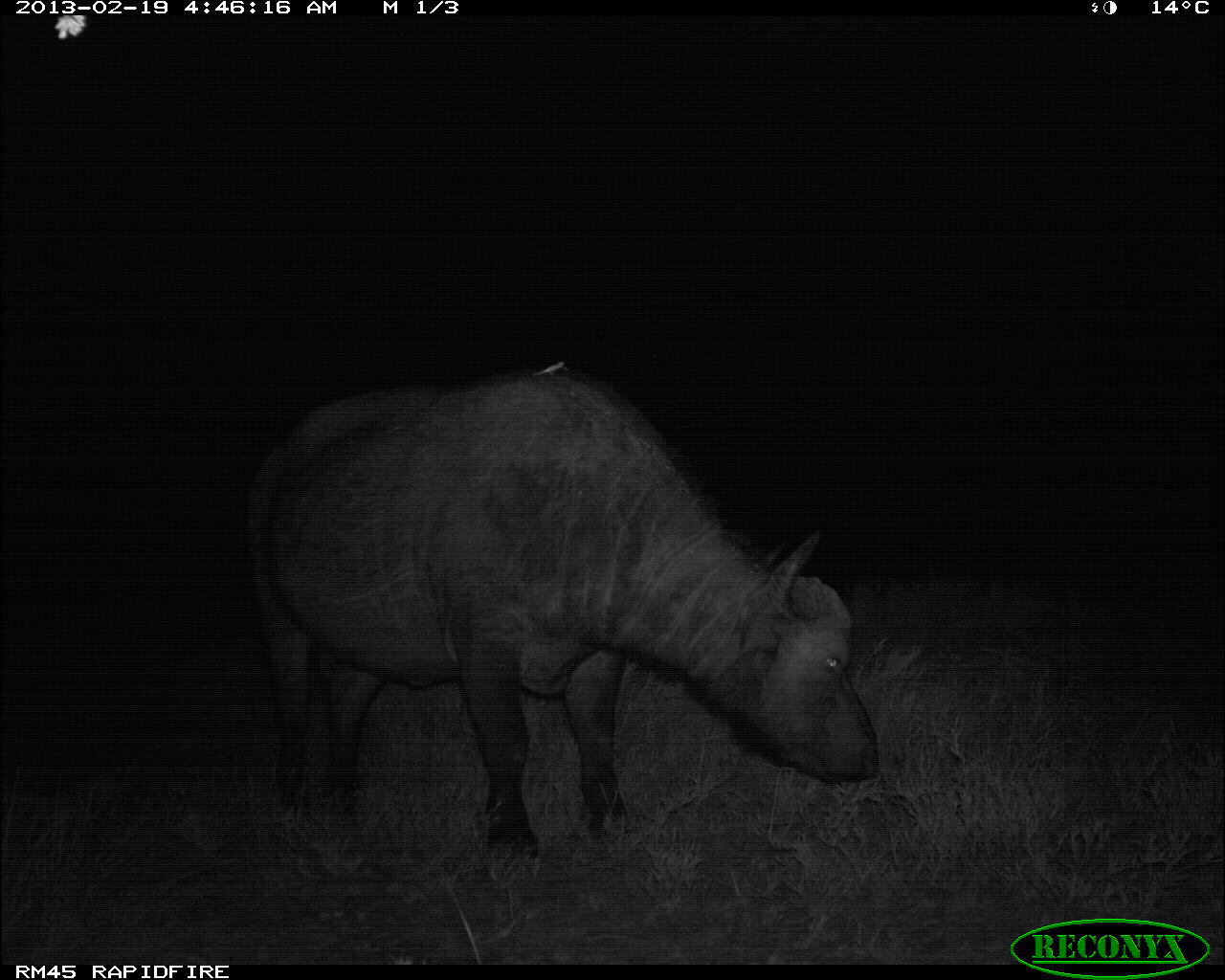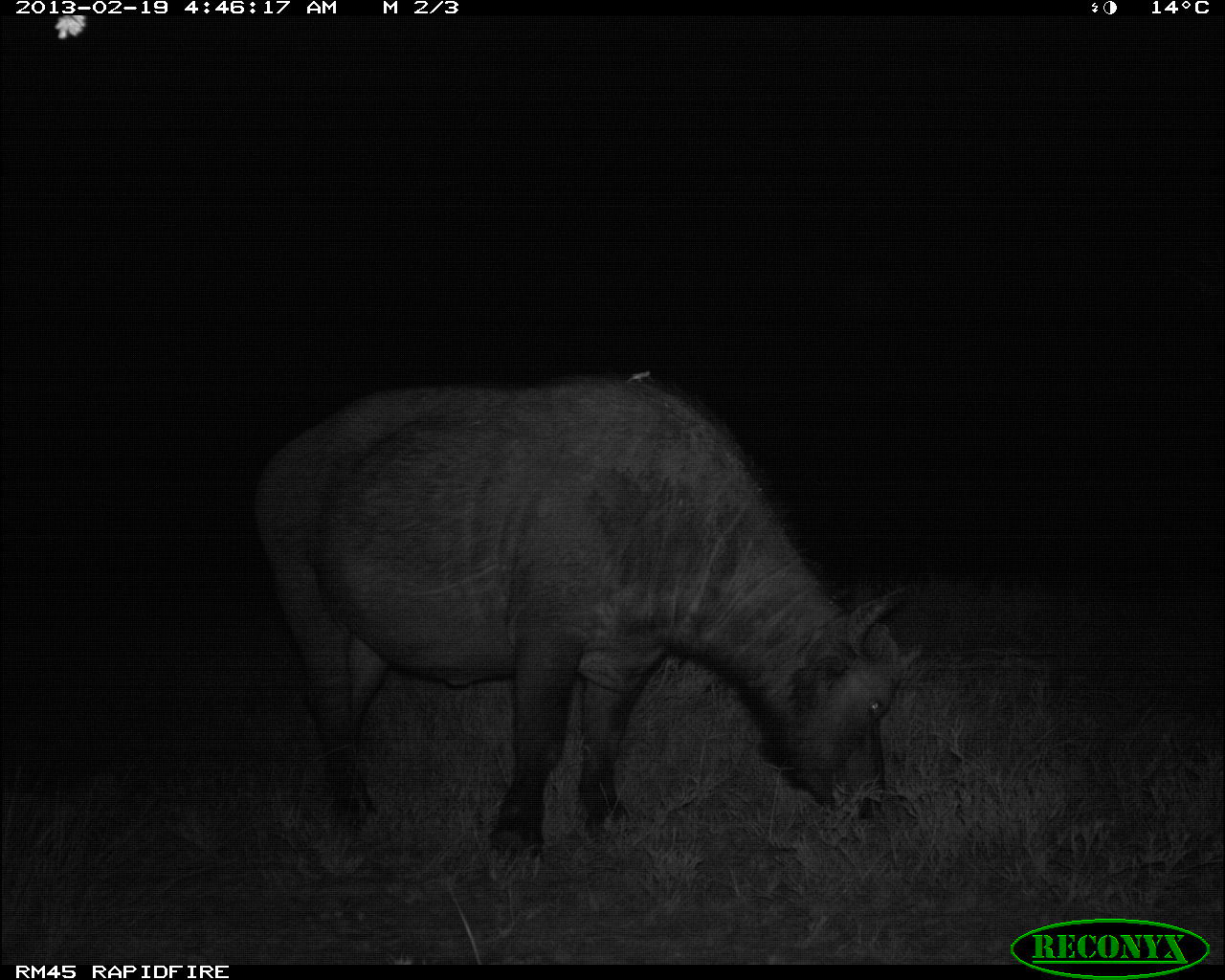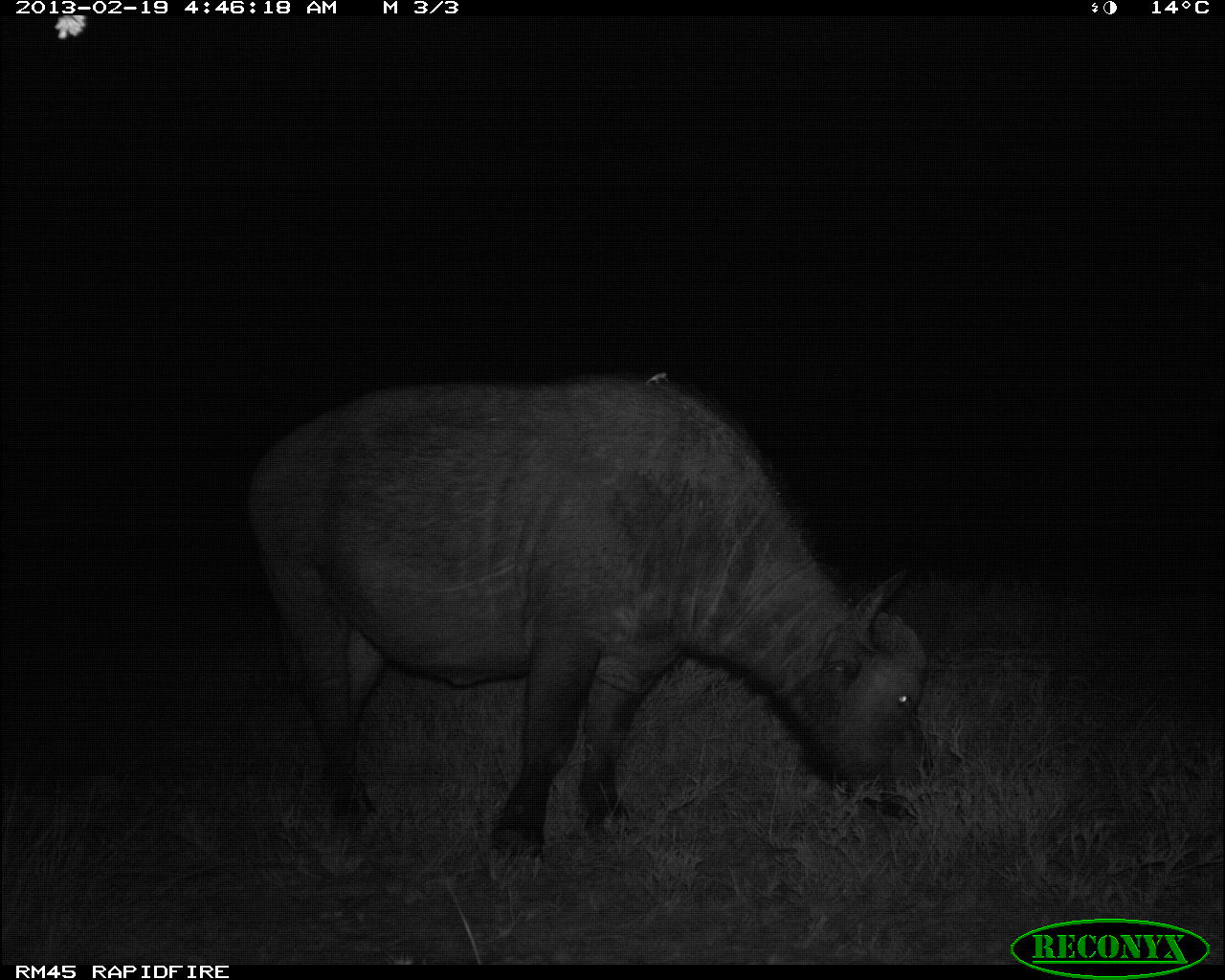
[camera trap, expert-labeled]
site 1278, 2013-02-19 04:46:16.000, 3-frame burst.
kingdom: Animalia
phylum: Chordata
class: Mammalia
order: Artiodactyla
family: Bovidae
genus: Syncerus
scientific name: Syncerus caffer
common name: african buffalo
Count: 1.